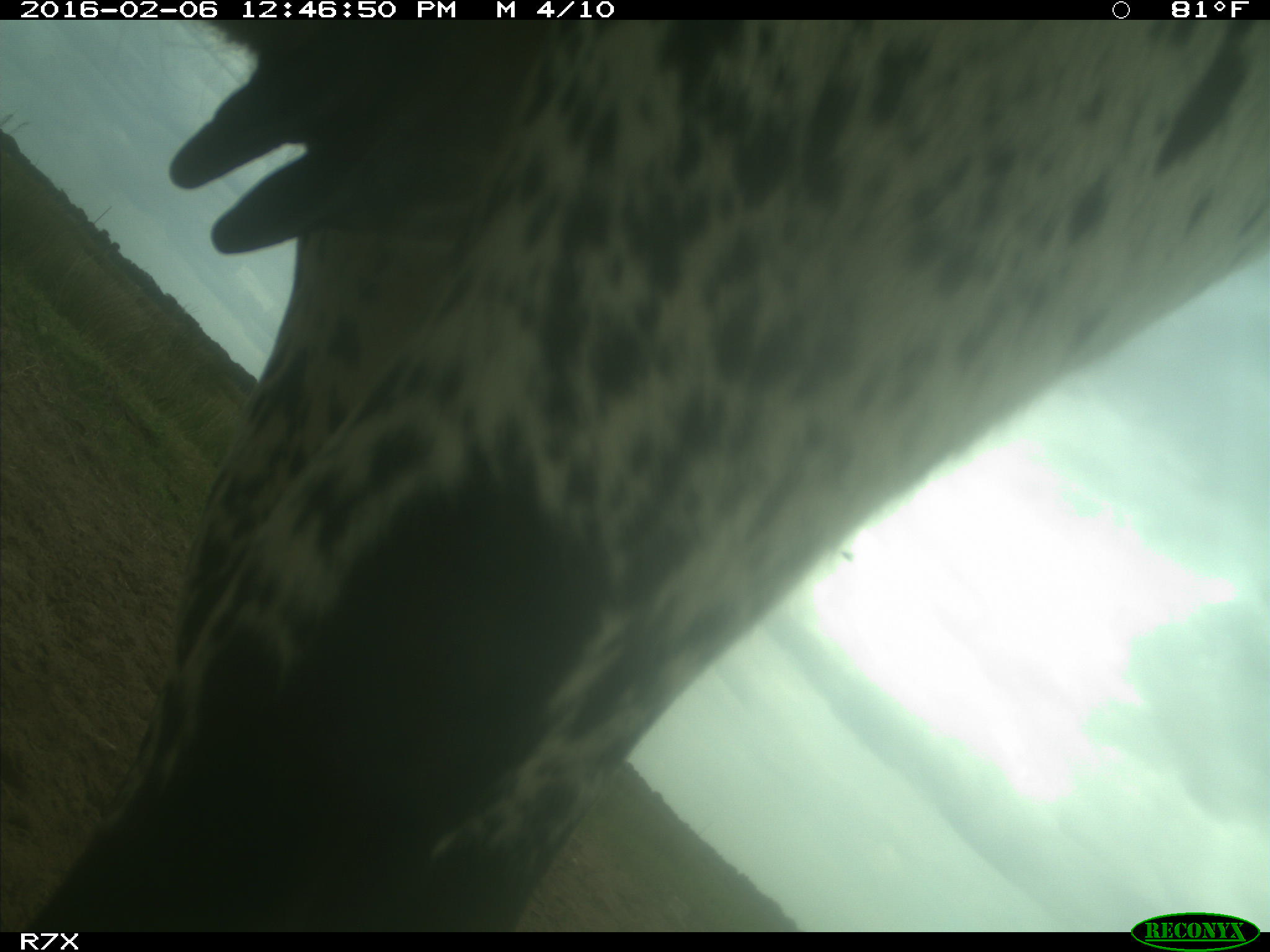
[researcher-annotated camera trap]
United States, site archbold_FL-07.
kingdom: Animalia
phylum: Chordata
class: Mammalia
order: Artiodactyla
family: Bovidae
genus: Bos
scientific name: Bos taurus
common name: domestic cow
Bos taurus (domestic cow).